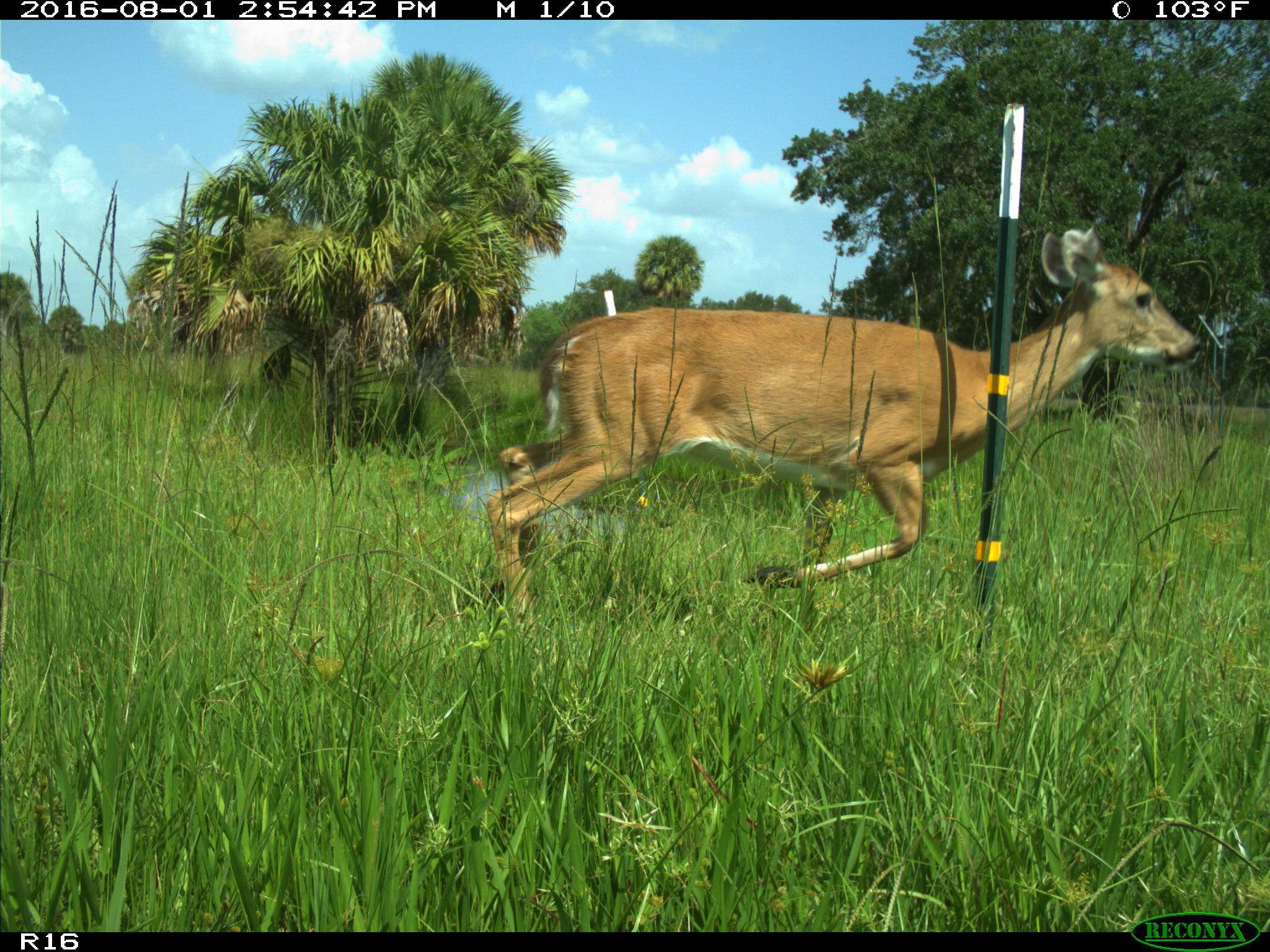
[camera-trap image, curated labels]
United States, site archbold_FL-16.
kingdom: Animalia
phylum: Chordata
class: Mammalia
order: Artiodactyla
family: Cervidae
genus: Odocoileus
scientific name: Odocoileus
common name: deer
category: unidentified deer